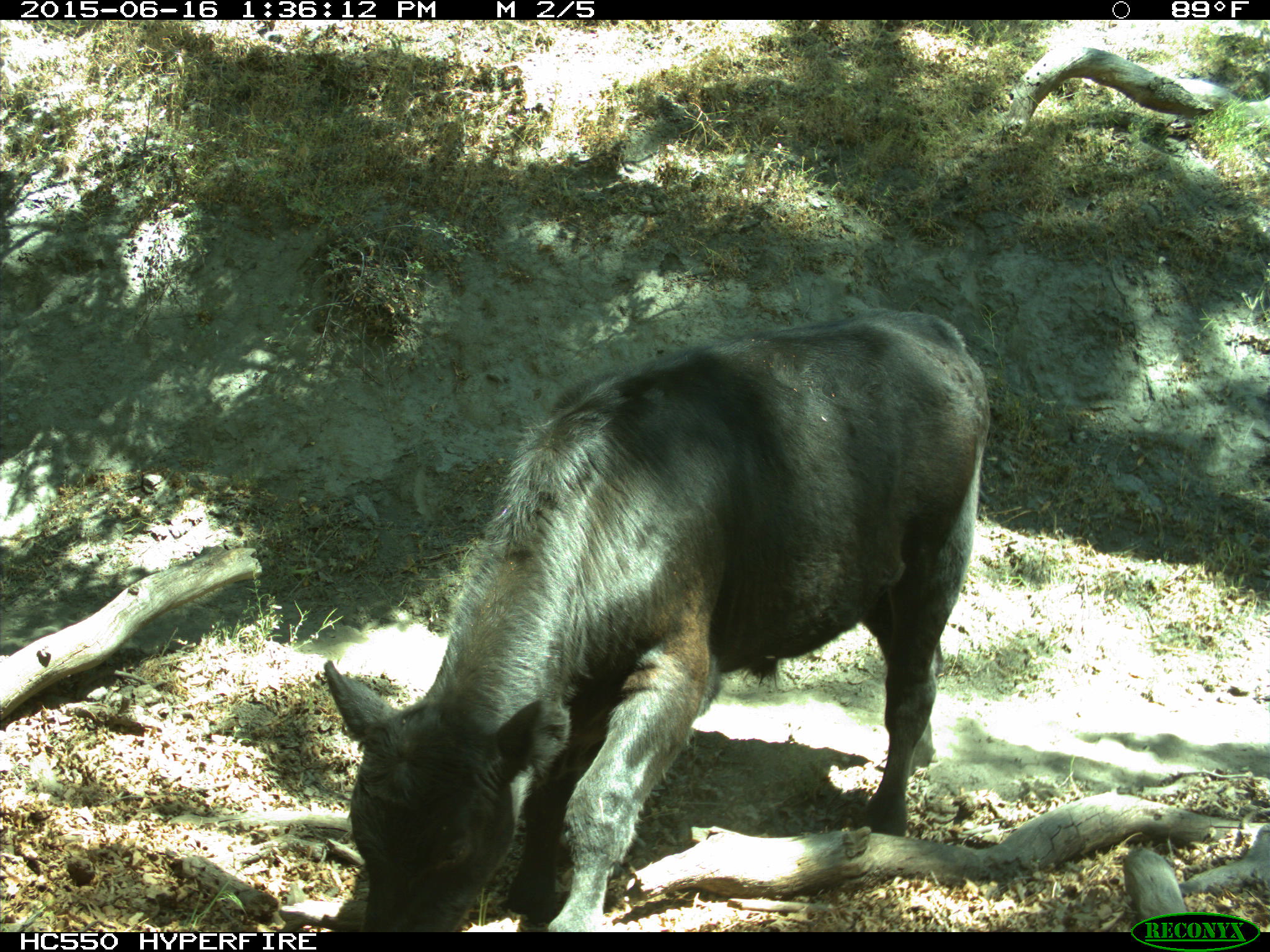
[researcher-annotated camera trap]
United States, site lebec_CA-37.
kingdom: Animalia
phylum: Chordata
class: Mammalia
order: Artiodactyla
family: Bovidae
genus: Bos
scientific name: Bos taurus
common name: domestic cow